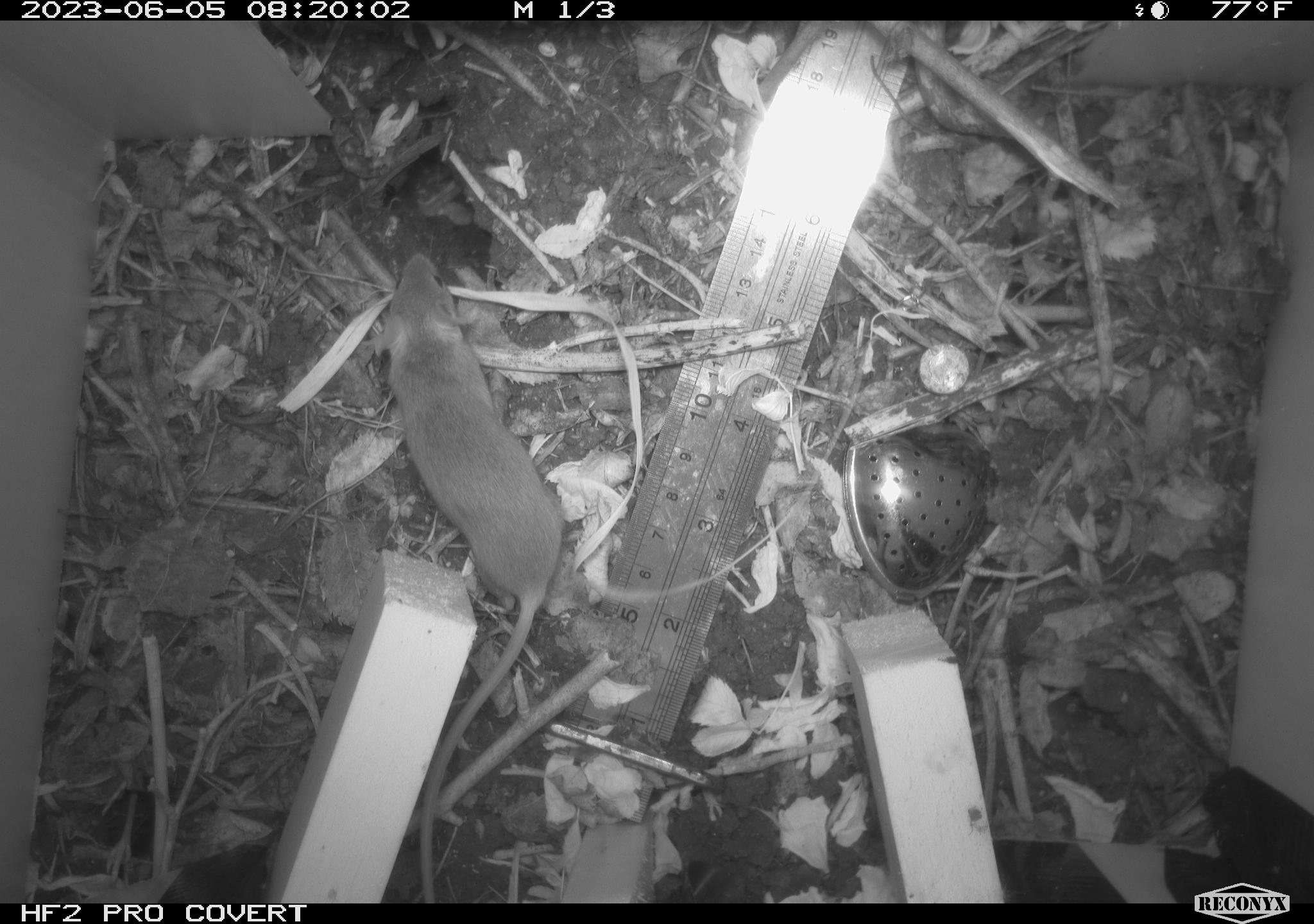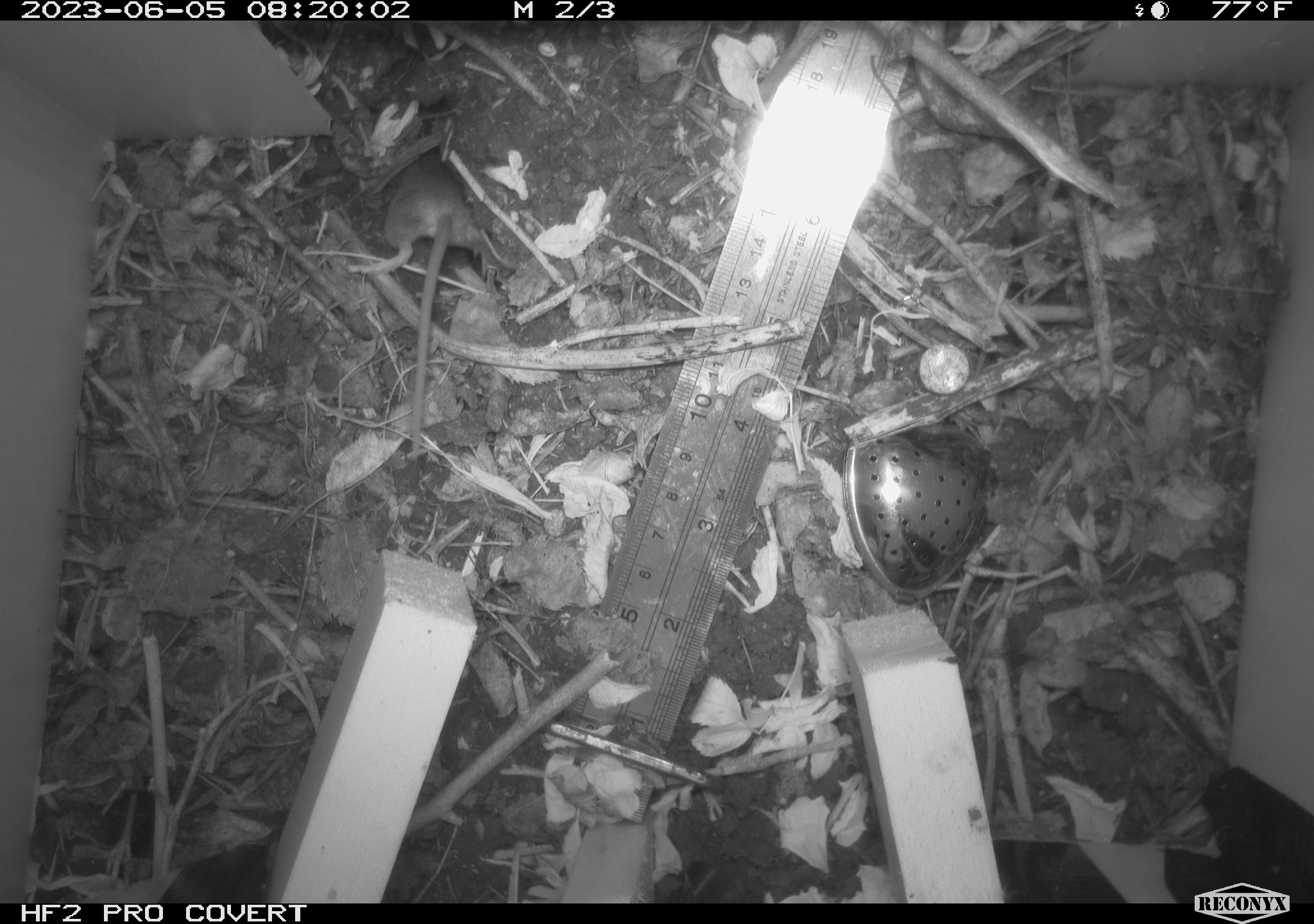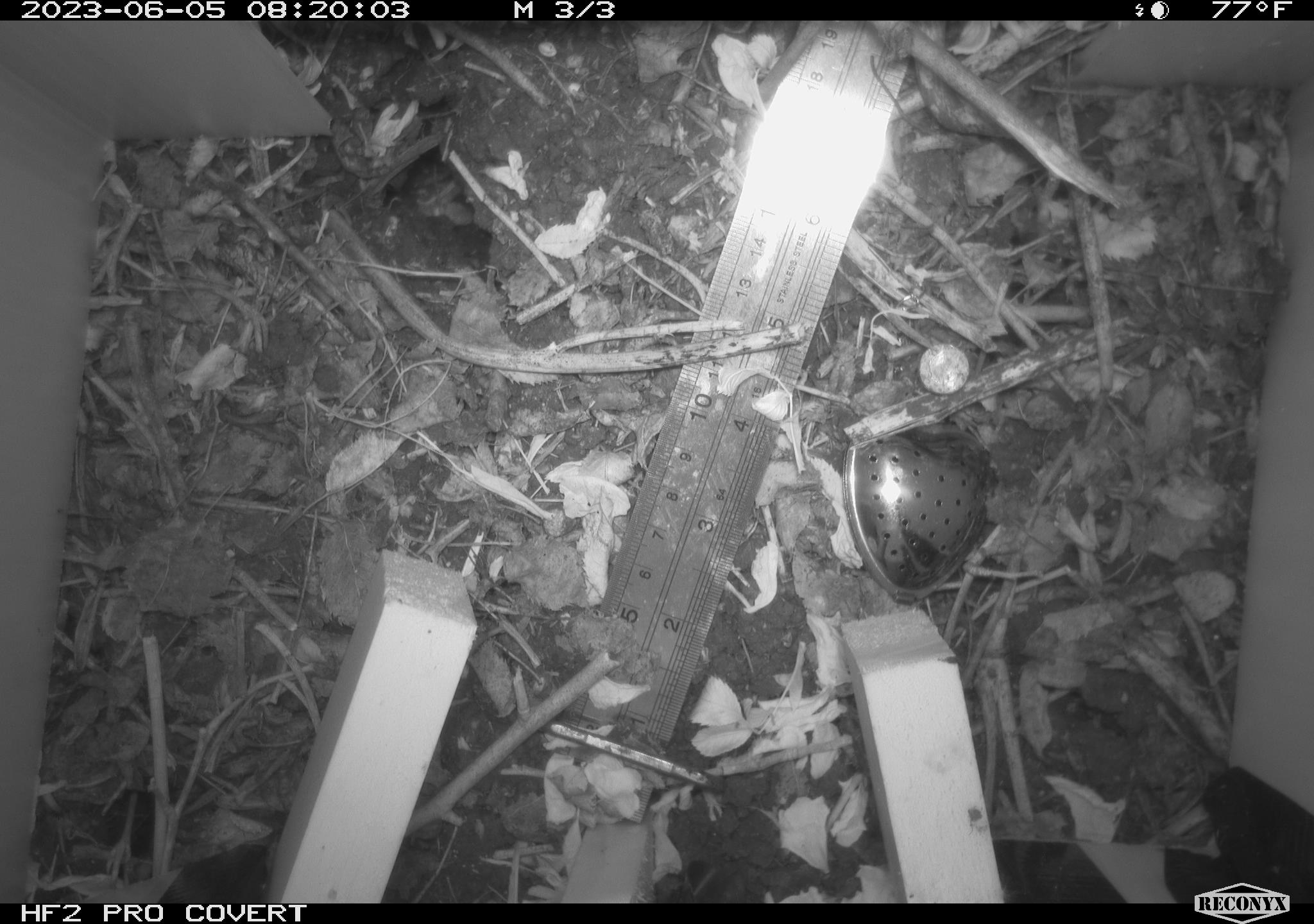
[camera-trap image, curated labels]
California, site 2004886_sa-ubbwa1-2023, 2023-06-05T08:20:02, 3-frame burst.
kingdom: Animalia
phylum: Chordata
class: Mammalia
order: Rodentia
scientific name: Rodentia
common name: rodent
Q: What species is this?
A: Rodent (Rodentia).